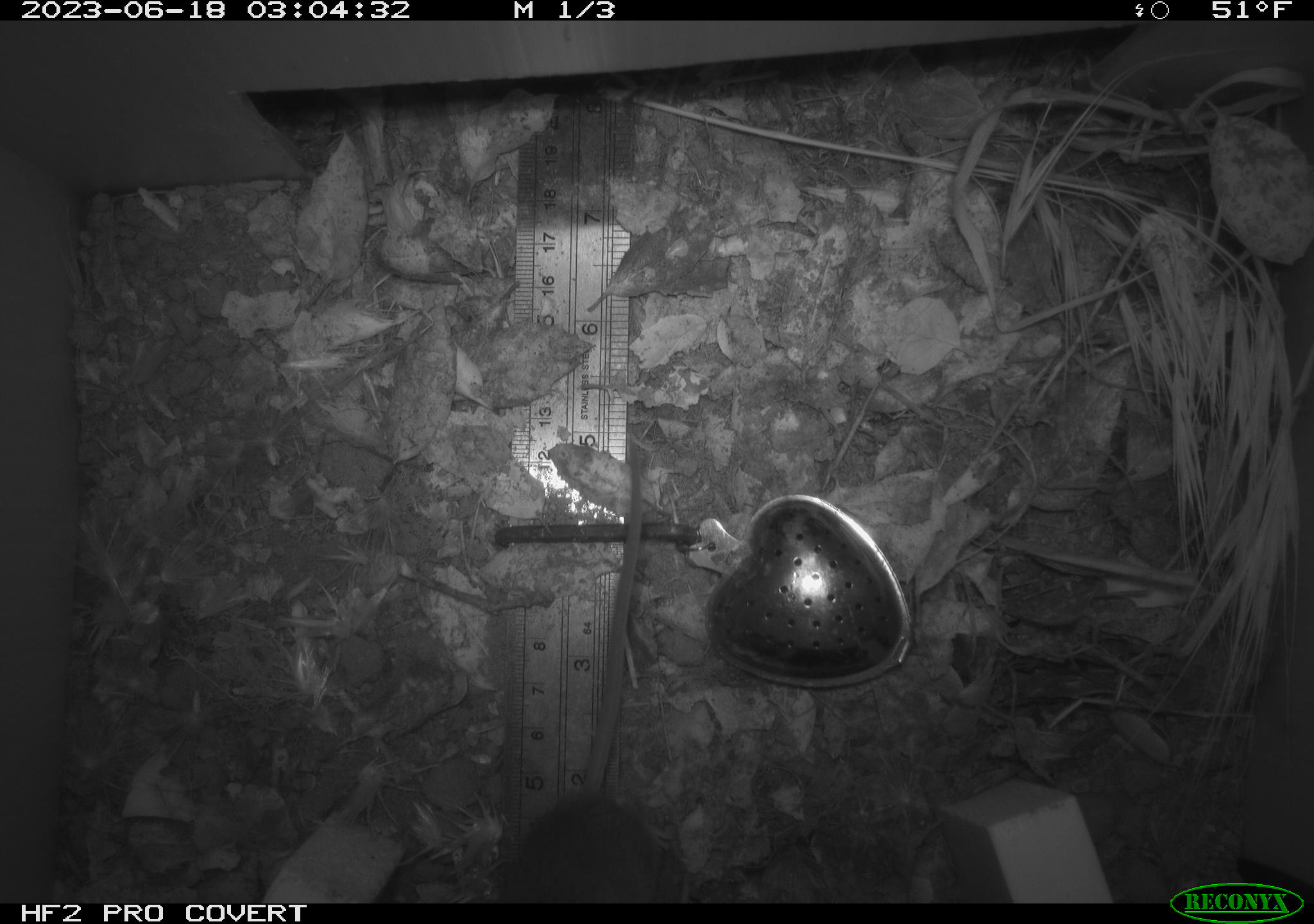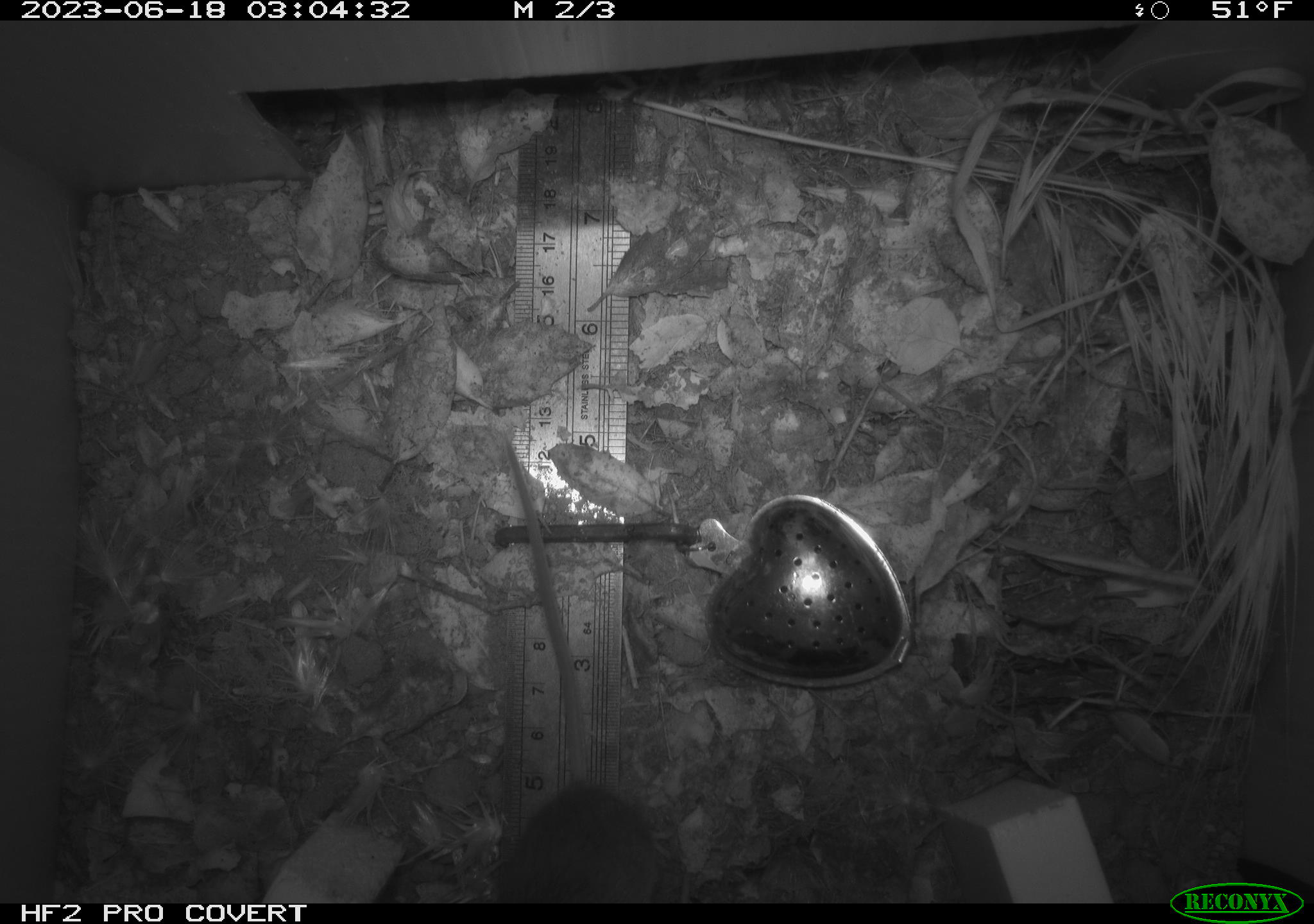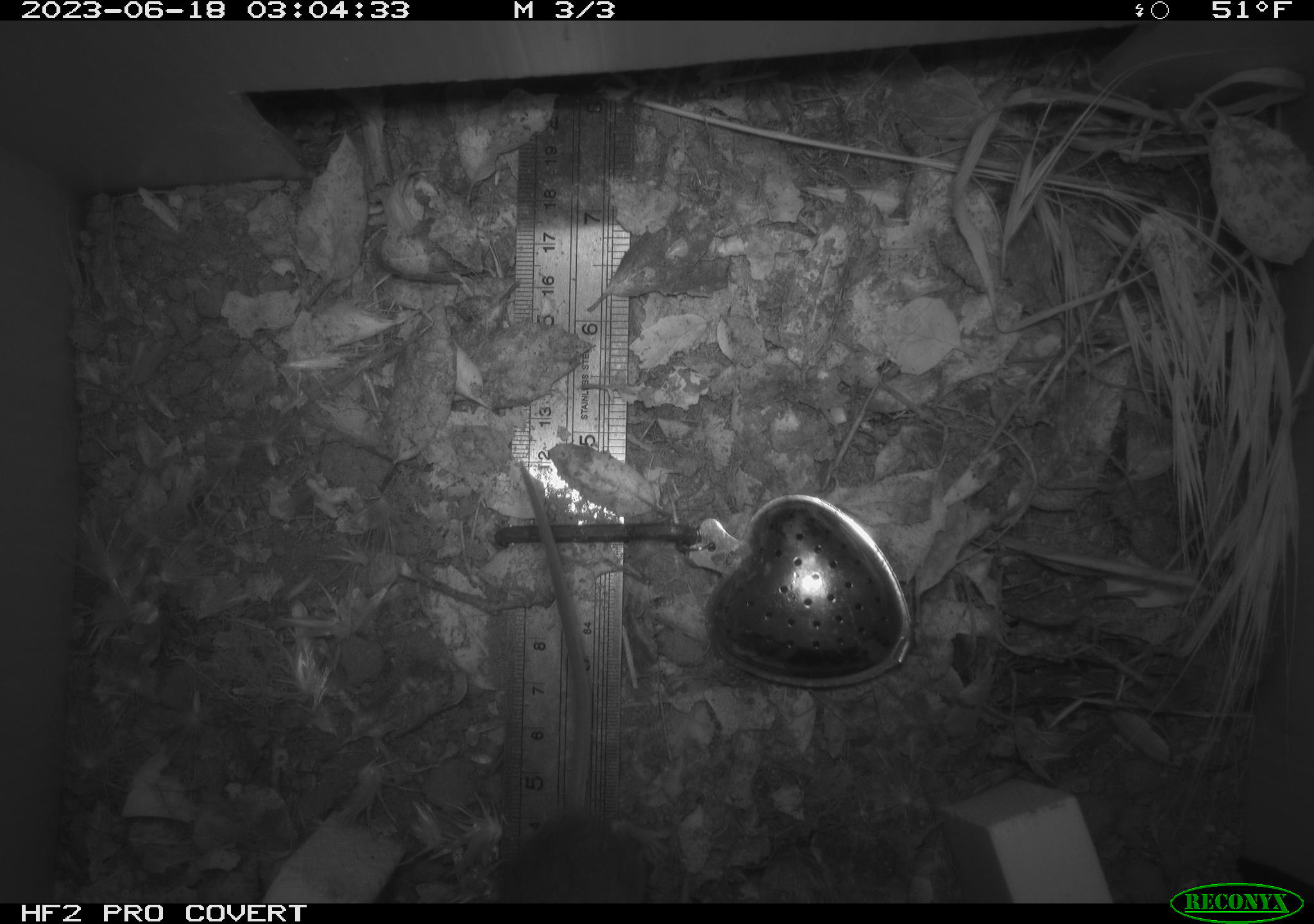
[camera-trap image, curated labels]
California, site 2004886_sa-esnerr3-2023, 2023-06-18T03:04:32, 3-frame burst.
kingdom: Animalia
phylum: Chordata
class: Mammalia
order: Rodentia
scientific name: Rodentia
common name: mouse species